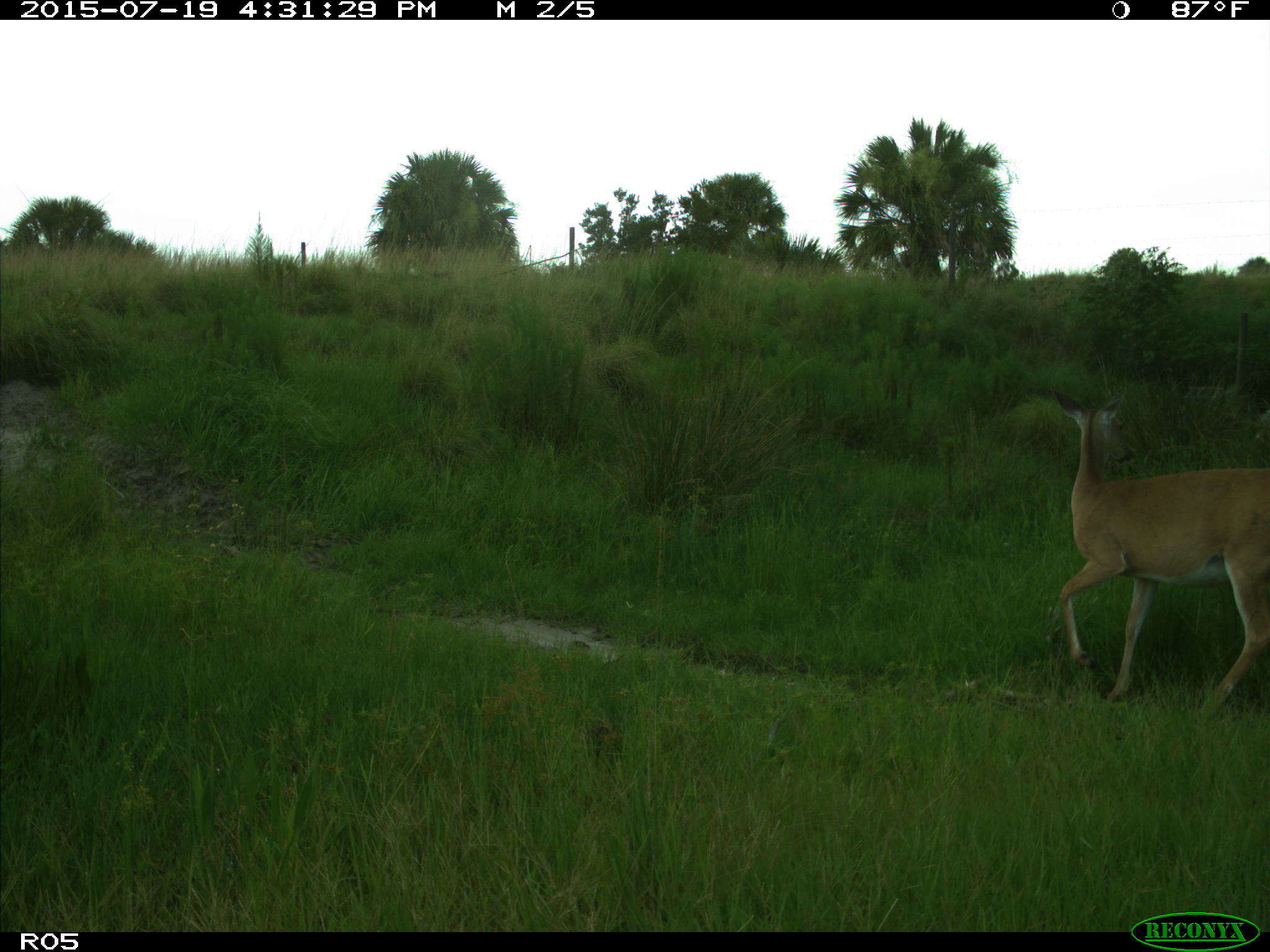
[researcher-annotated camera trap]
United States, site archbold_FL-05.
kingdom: Animalia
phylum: Chordata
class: Mammalia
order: Artiodactyla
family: Cervidae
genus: Odocoileus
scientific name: Odocoileus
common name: deer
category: unidentified deer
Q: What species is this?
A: Unidentified deer (deer) (Odocoileus).